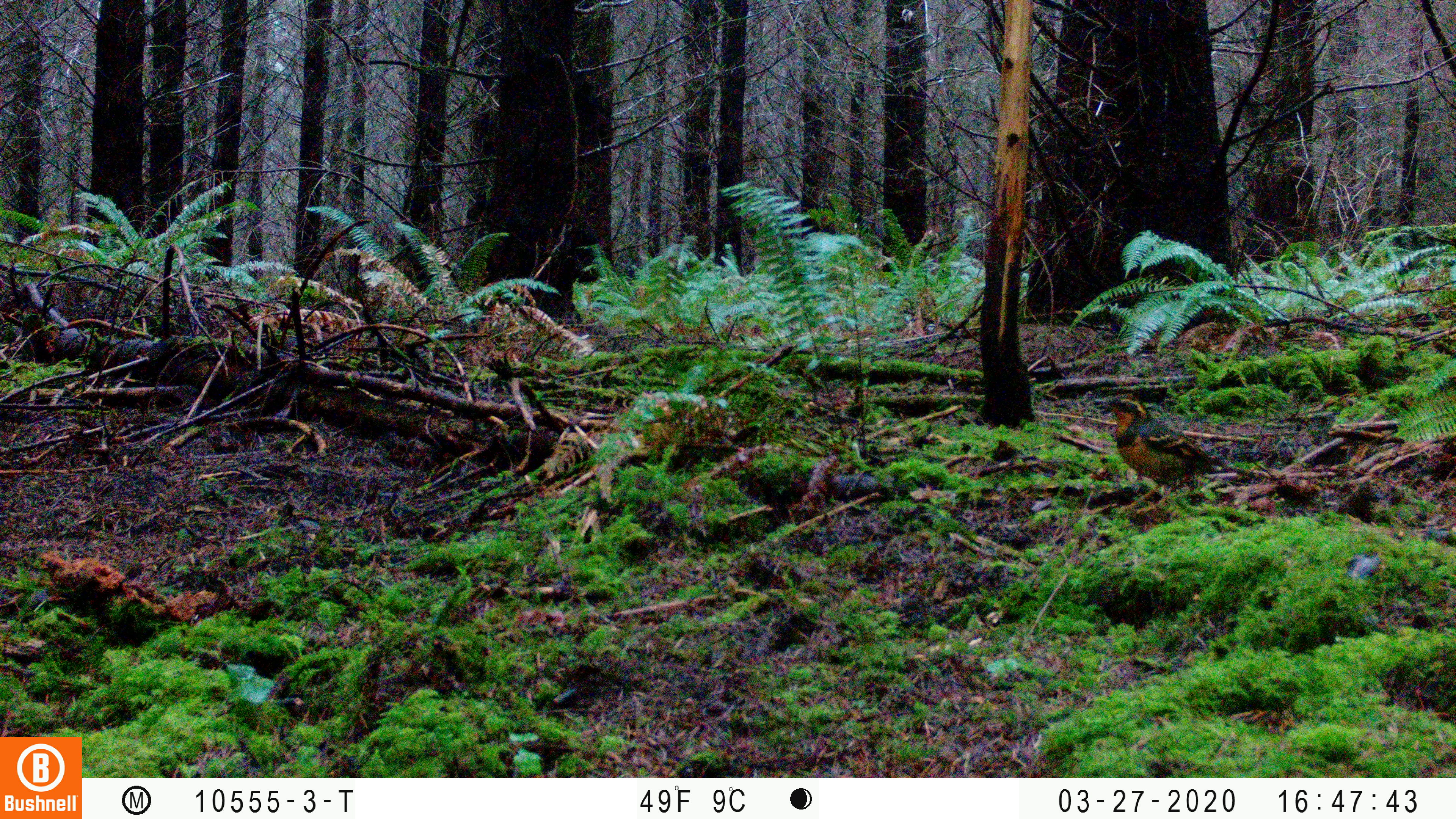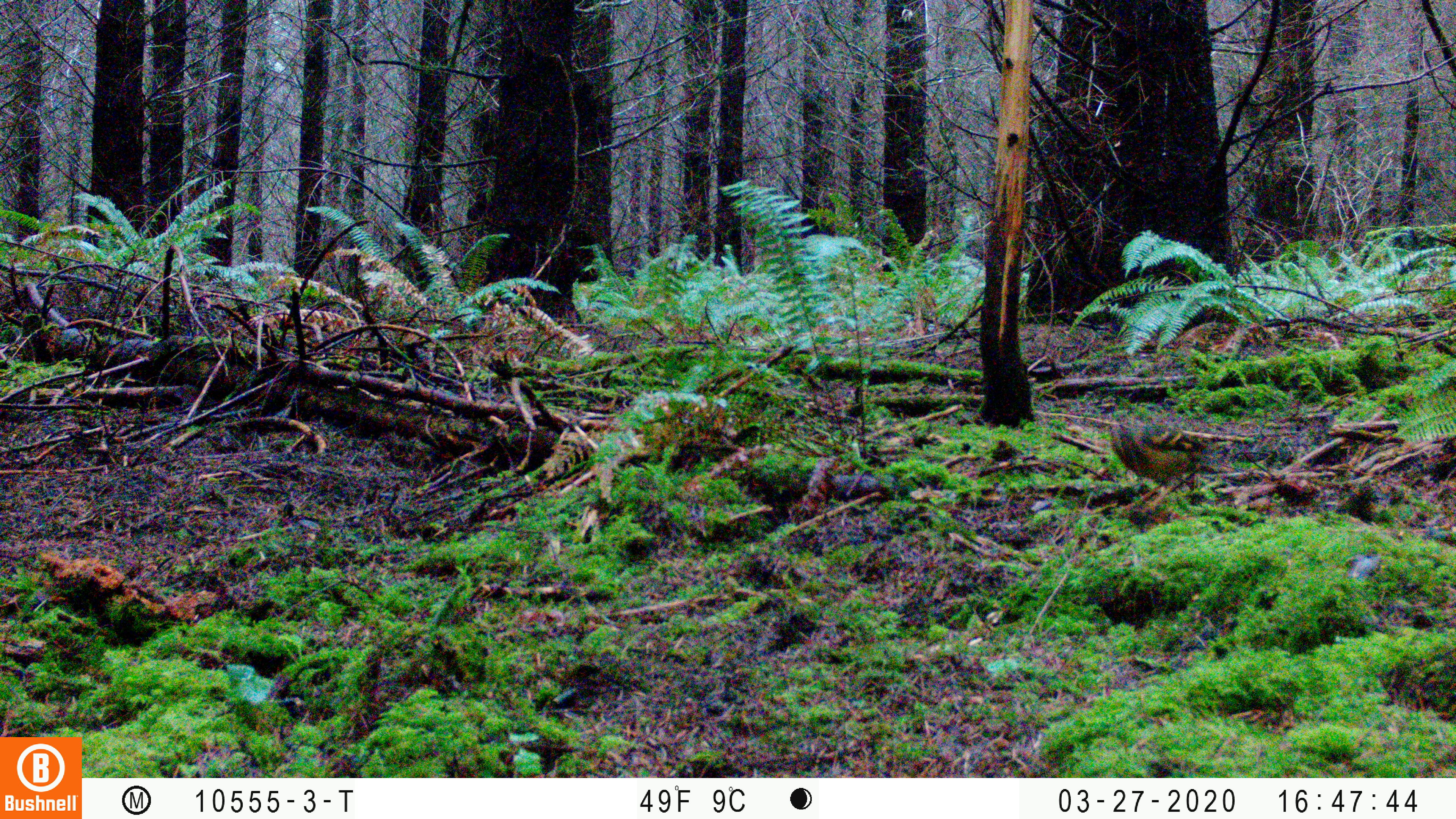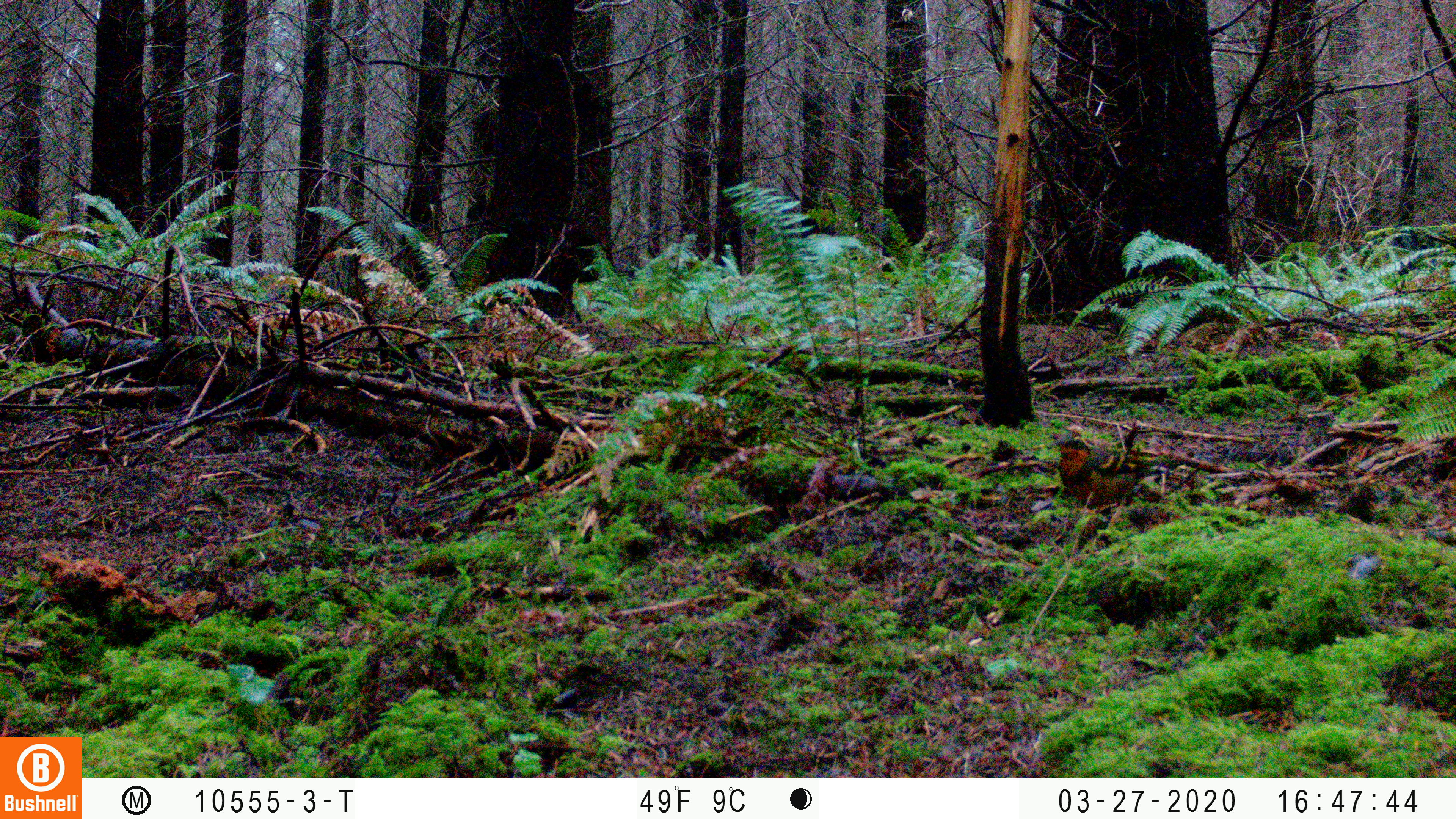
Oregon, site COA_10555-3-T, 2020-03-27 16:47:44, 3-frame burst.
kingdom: Animalia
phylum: Chordata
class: Aves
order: Passeriformes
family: Turdidae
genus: Ixoreus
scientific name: Ixoreus naevius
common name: varied thrush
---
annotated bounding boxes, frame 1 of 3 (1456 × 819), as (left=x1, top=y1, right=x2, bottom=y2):
varied thrush: (left=1099, top=392, right=1230, bottom=497)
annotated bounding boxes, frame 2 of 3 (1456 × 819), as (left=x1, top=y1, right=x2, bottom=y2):
varied thrush: (left=1107, top=417, right=1216, bottom=509)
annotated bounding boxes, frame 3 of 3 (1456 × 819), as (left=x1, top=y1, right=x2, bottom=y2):
varied thrush: (left=1053, top=431, right=1166, bottom=529)